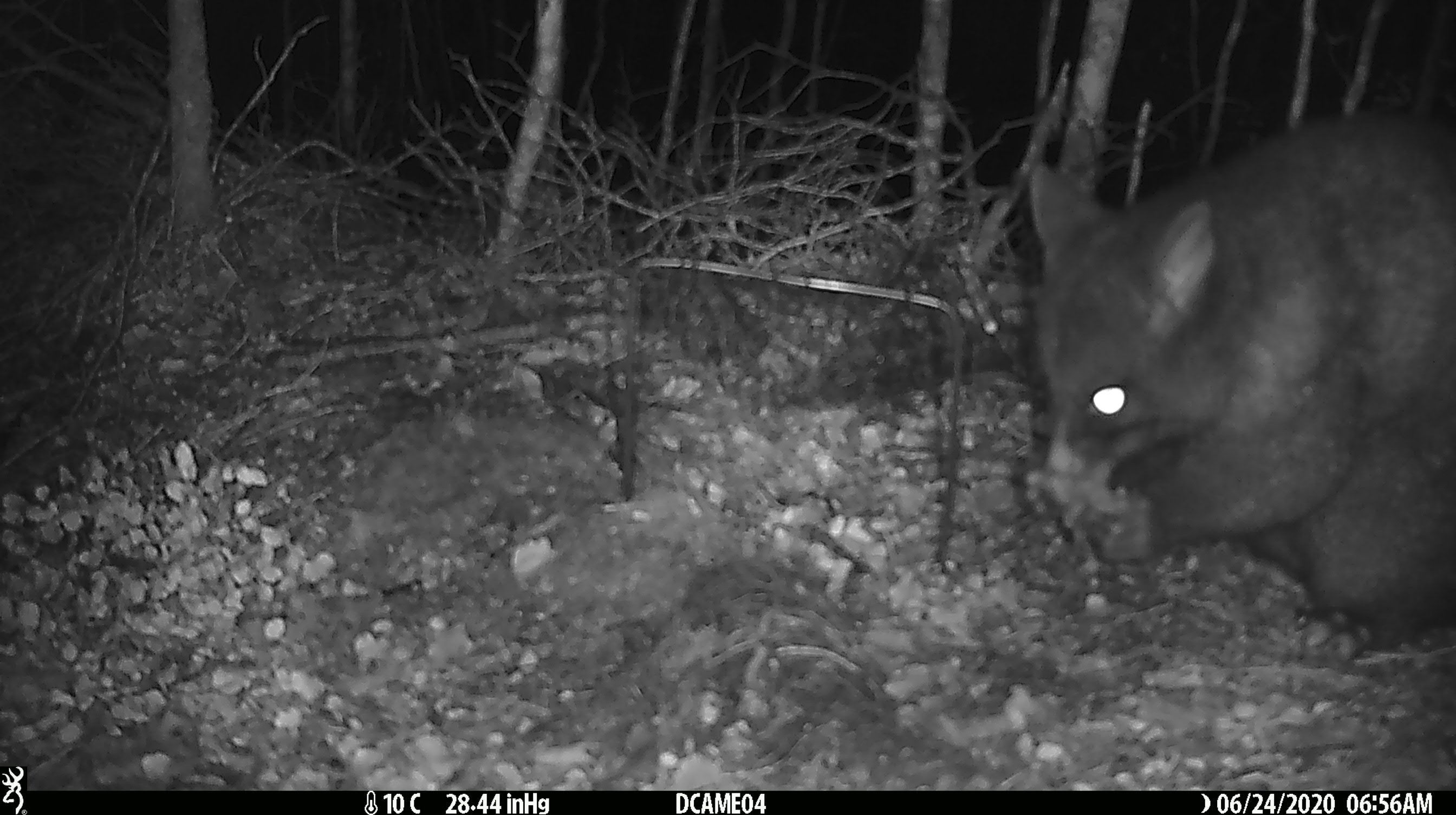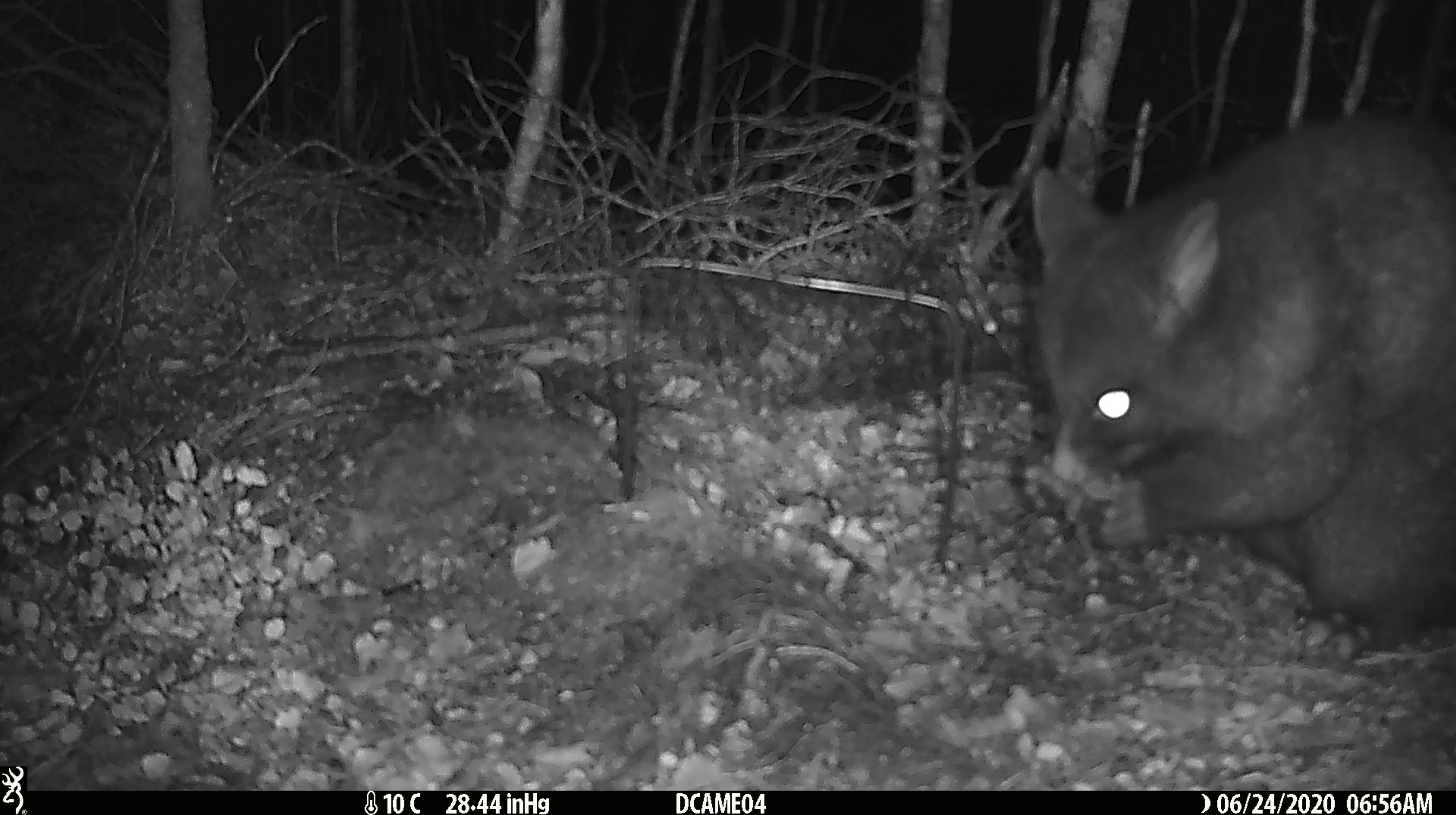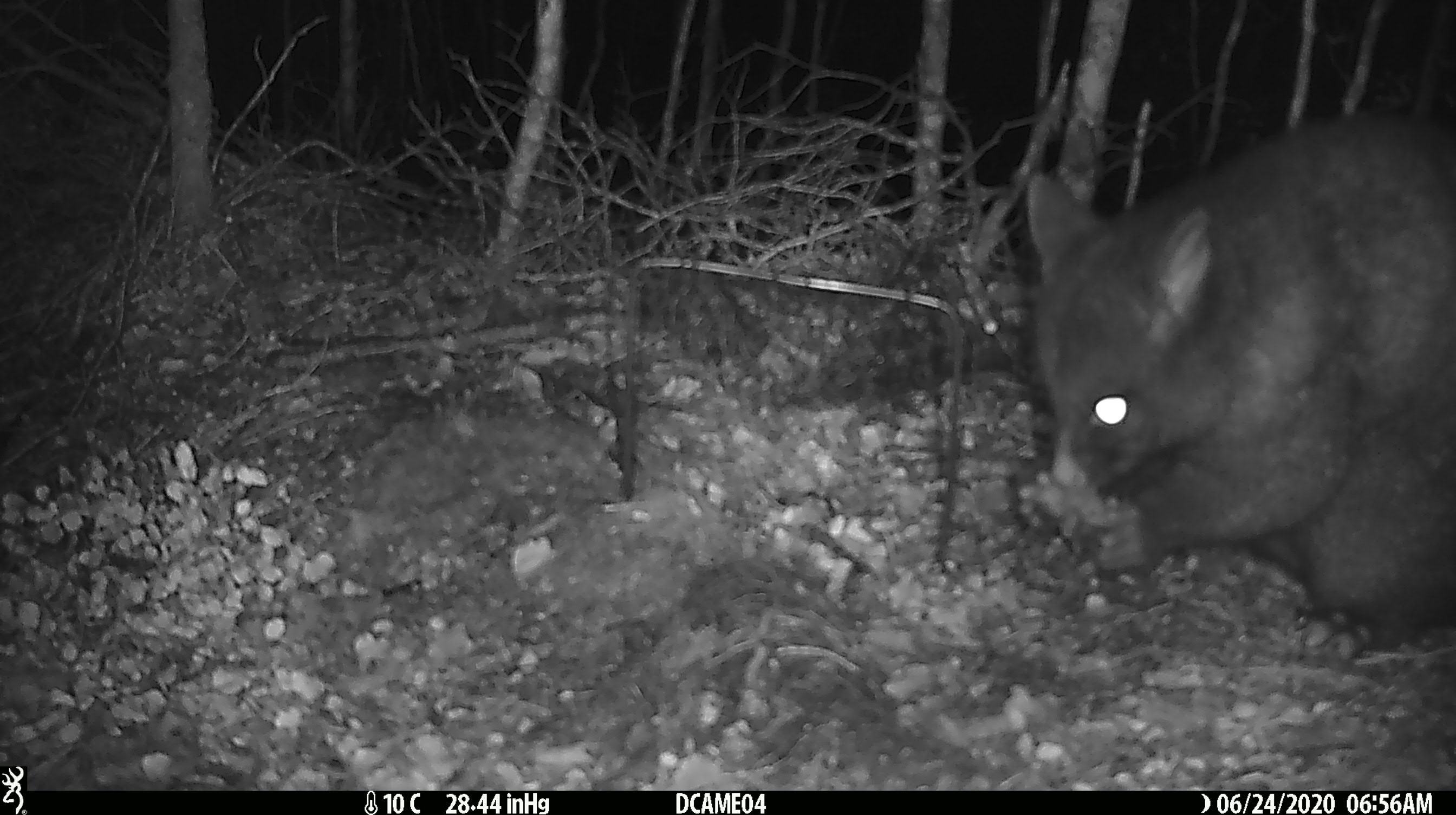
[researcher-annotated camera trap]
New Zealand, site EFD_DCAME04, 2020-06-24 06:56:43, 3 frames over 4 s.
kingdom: Animalia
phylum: Chordata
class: Mammalia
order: Diprotodontia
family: Phalangeridae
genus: Trichosurus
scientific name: Trichosurus vulpecula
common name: common brushtail possum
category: possum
Possum (common brushtail possum) (Trichosurus vulpecula).